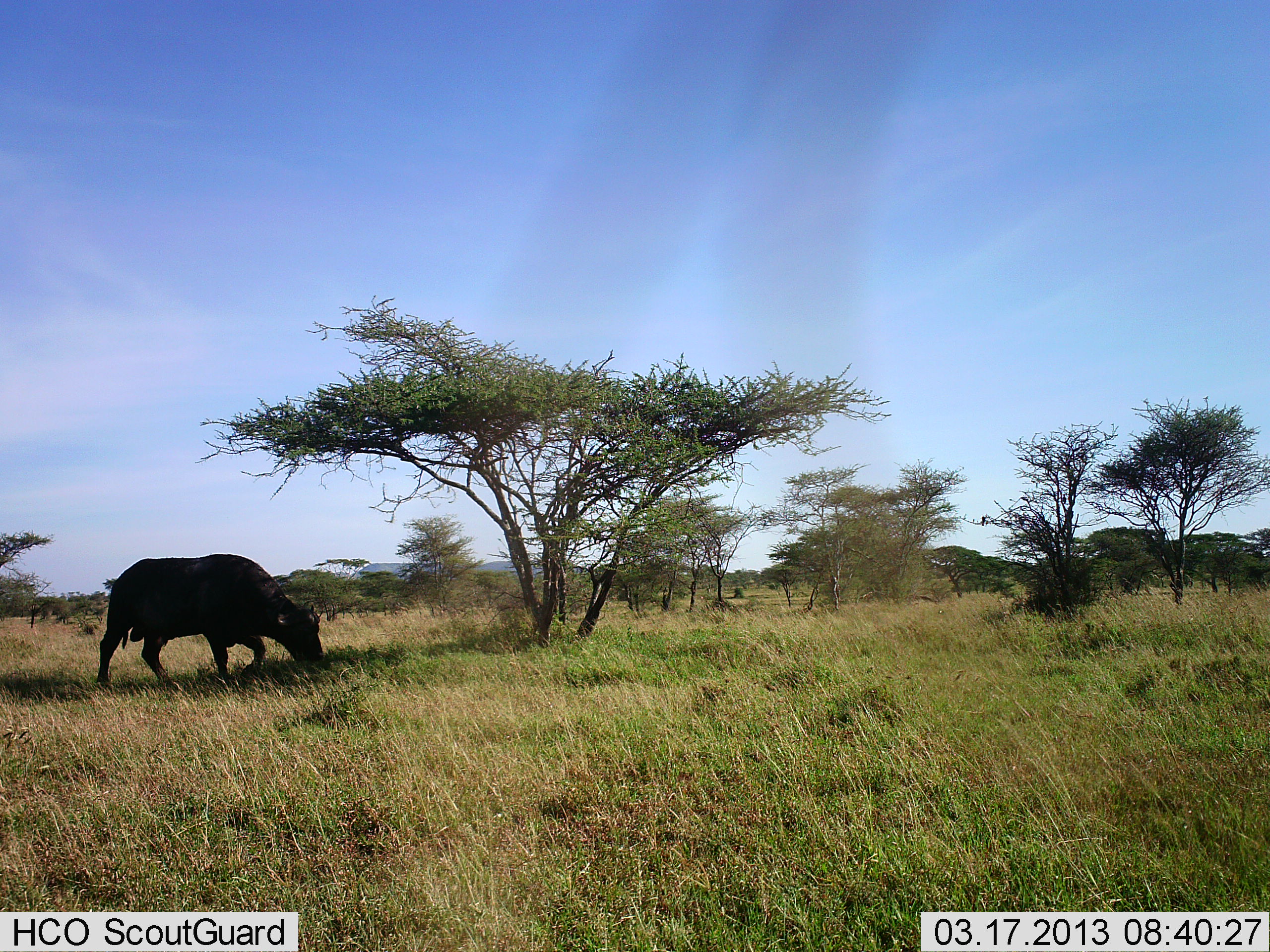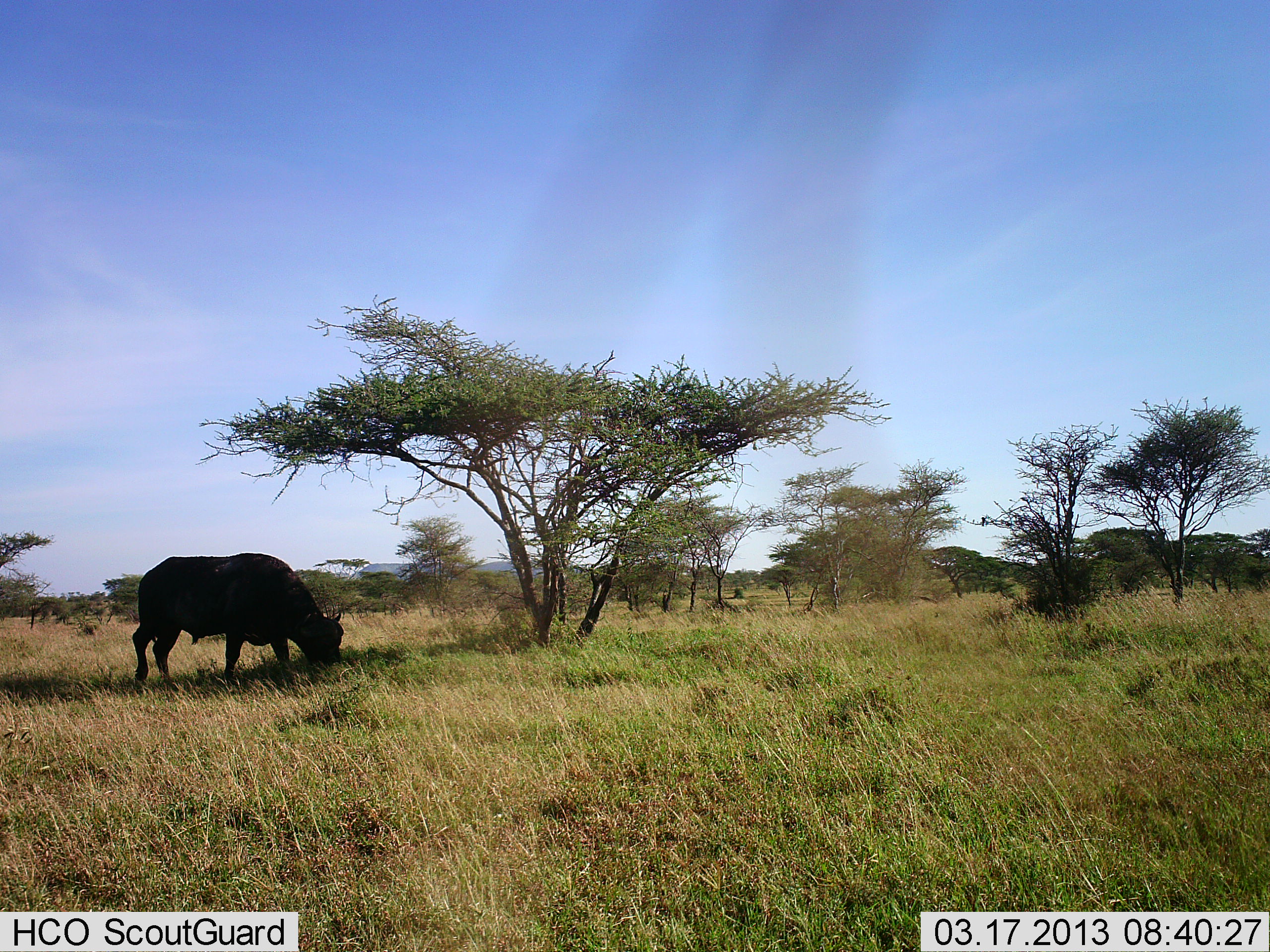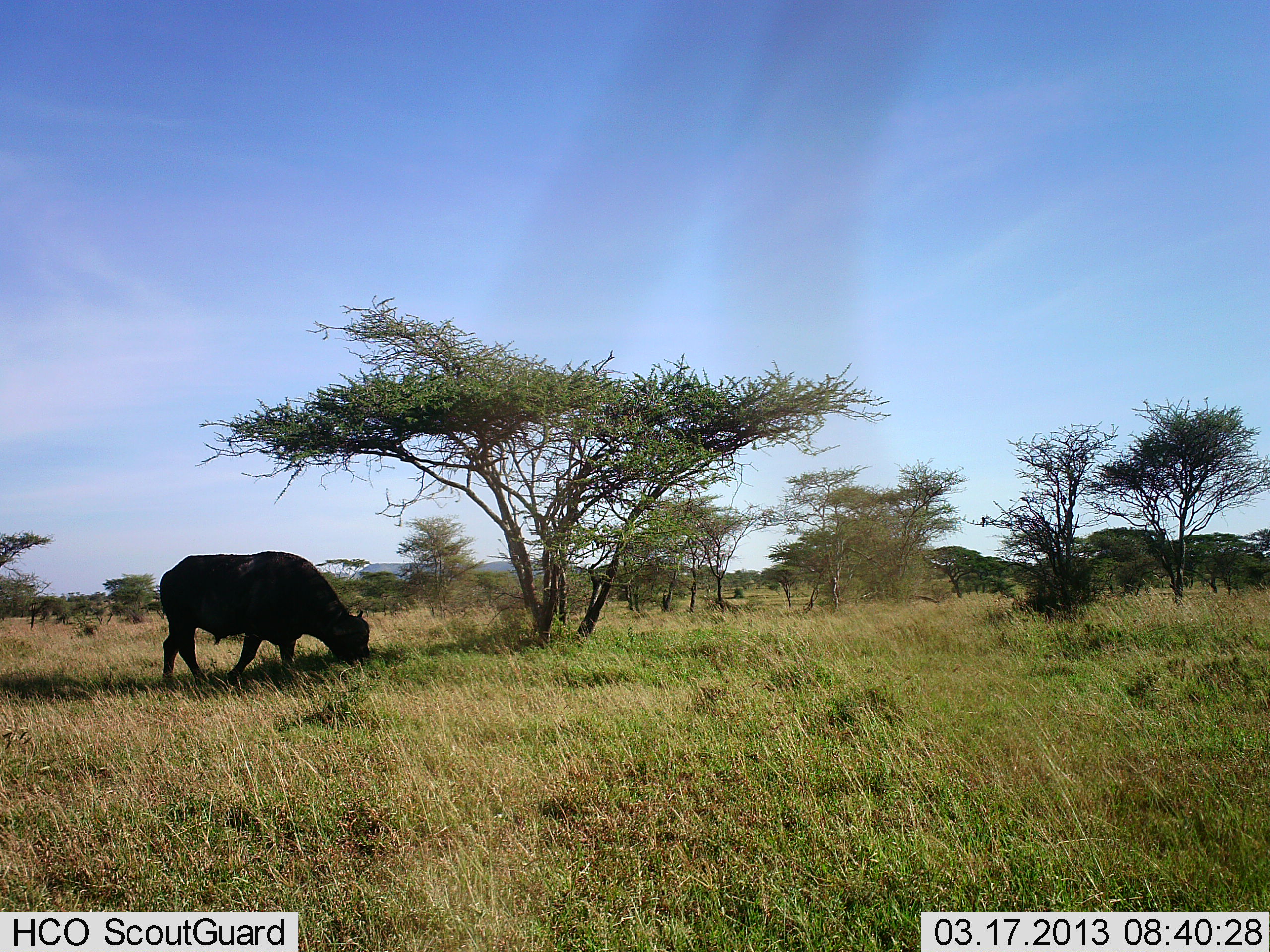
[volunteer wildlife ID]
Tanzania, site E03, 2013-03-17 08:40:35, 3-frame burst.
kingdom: Animalia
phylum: Chordata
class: Mammalia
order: Artiodactyla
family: Bovidae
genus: Syncerus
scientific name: Syncerus caffer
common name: cape buffalo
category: buffalo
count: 1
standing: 12%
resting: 0%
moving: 27%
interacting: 0%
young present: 0%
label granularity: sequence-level